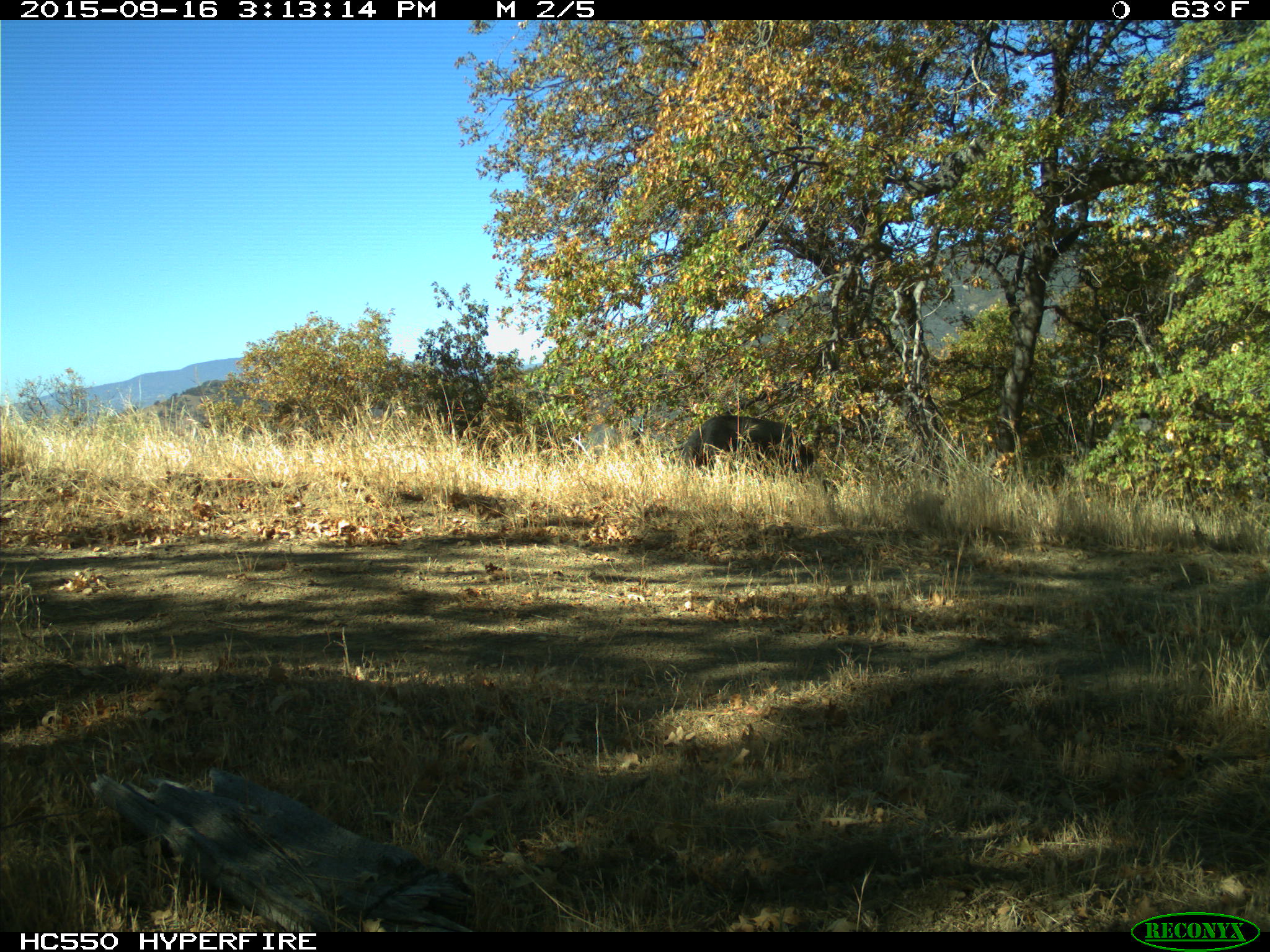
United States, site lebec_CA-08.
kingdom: Animalia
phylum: Chordata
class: Mammalia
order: Artiodactyla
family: Suidae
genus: Sus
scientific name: Sus scrofa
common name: wild boar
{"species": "Sus scrofa (wild boar)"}